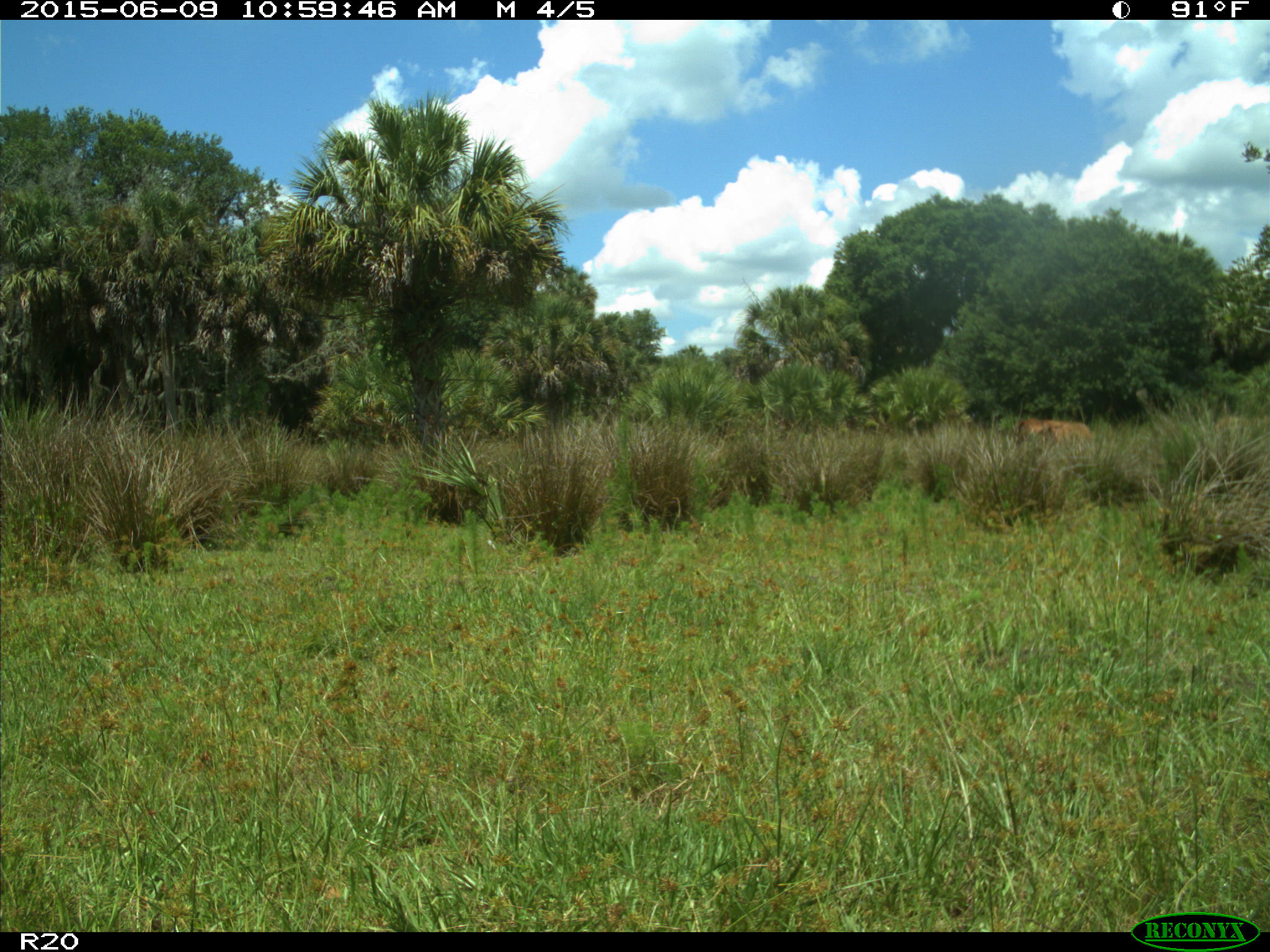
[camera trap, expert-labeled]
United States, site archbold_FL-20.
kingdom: Animalia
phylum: Chordata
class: Mammalia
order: Artiodactyla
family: Bovidae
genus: Bos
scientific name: Bos taurus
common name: domestic cow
Bos taurus (domestic cow).